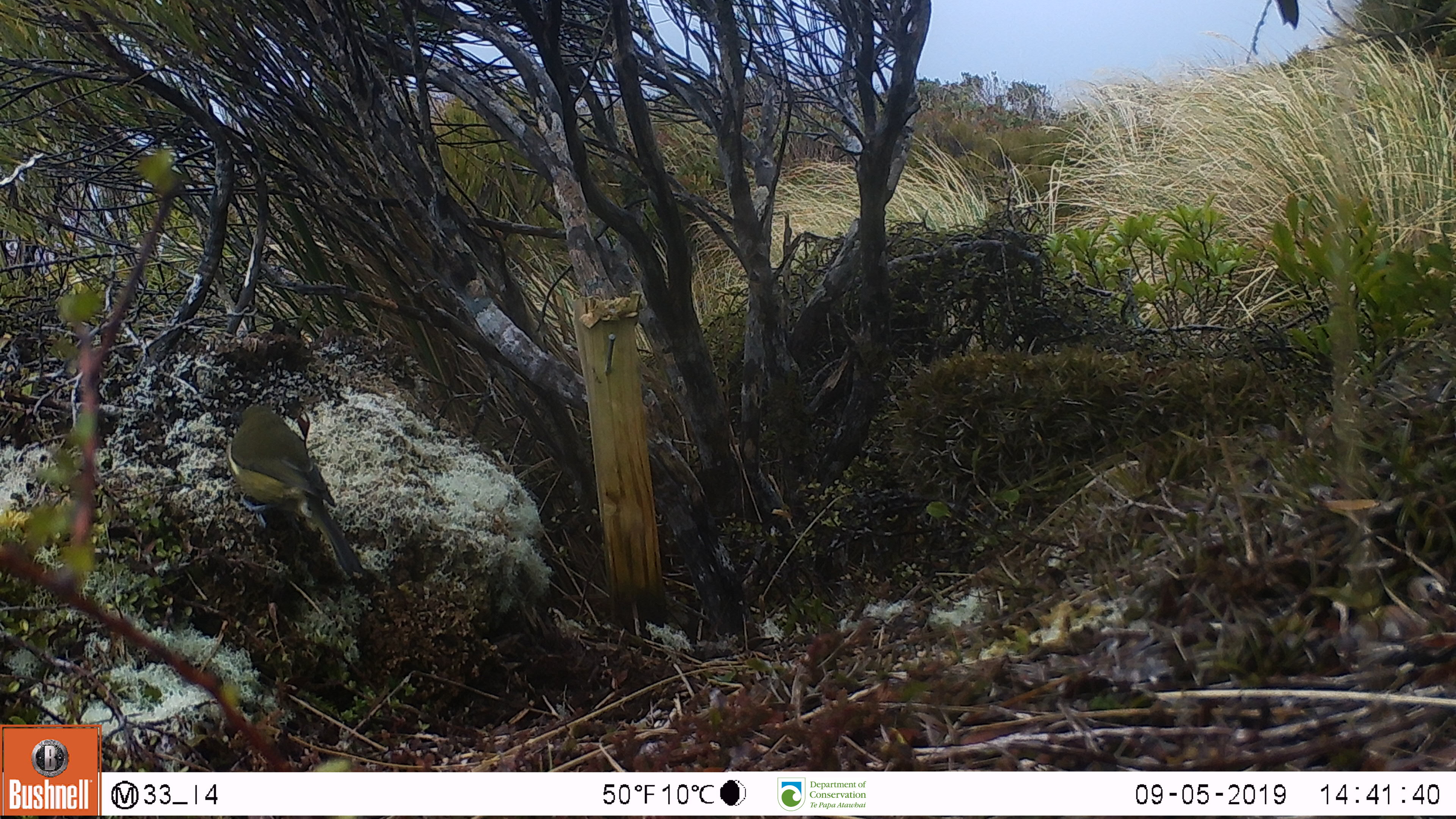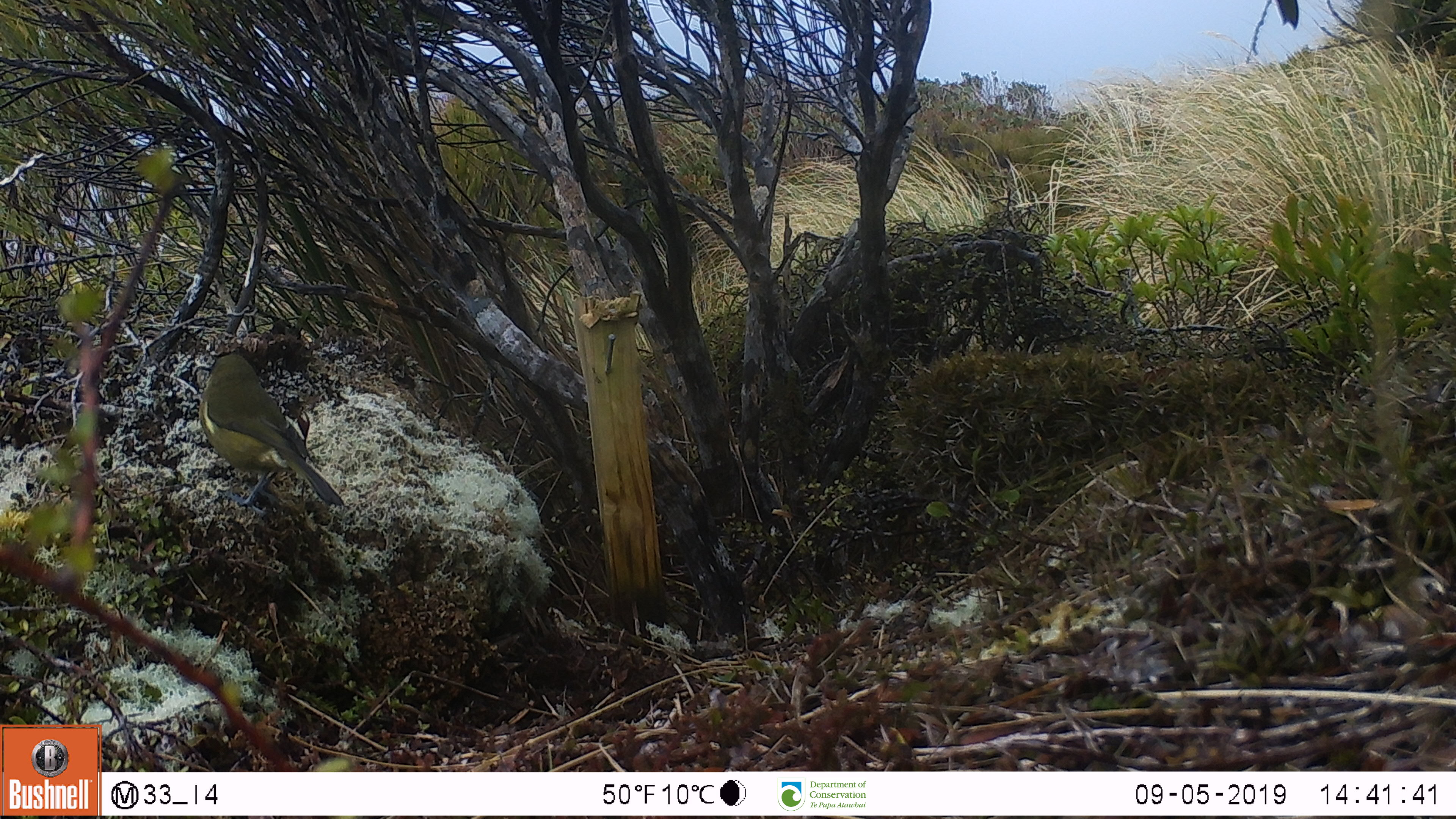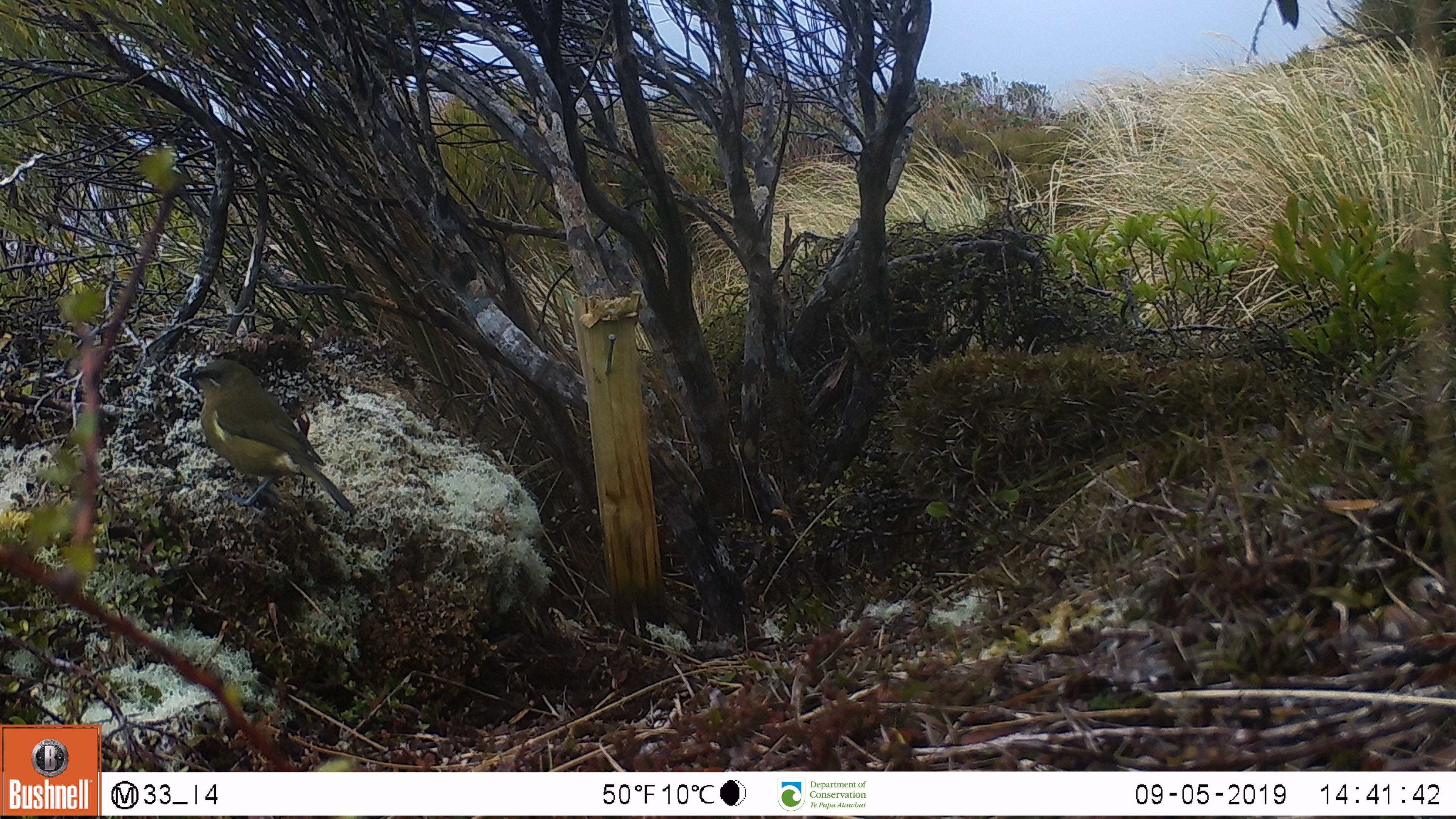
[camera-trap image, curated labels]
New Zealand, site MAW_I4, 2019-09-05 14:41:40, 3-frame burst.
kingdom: Animalia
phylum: Chordata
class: Aves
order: Passeriformes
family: Meliphagidae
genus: Anthornis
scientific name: Anthornis melanura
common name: new zealand bellbird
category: bellbird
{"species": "bellbird (new zealand bellbird) (Anthornis melanura)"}